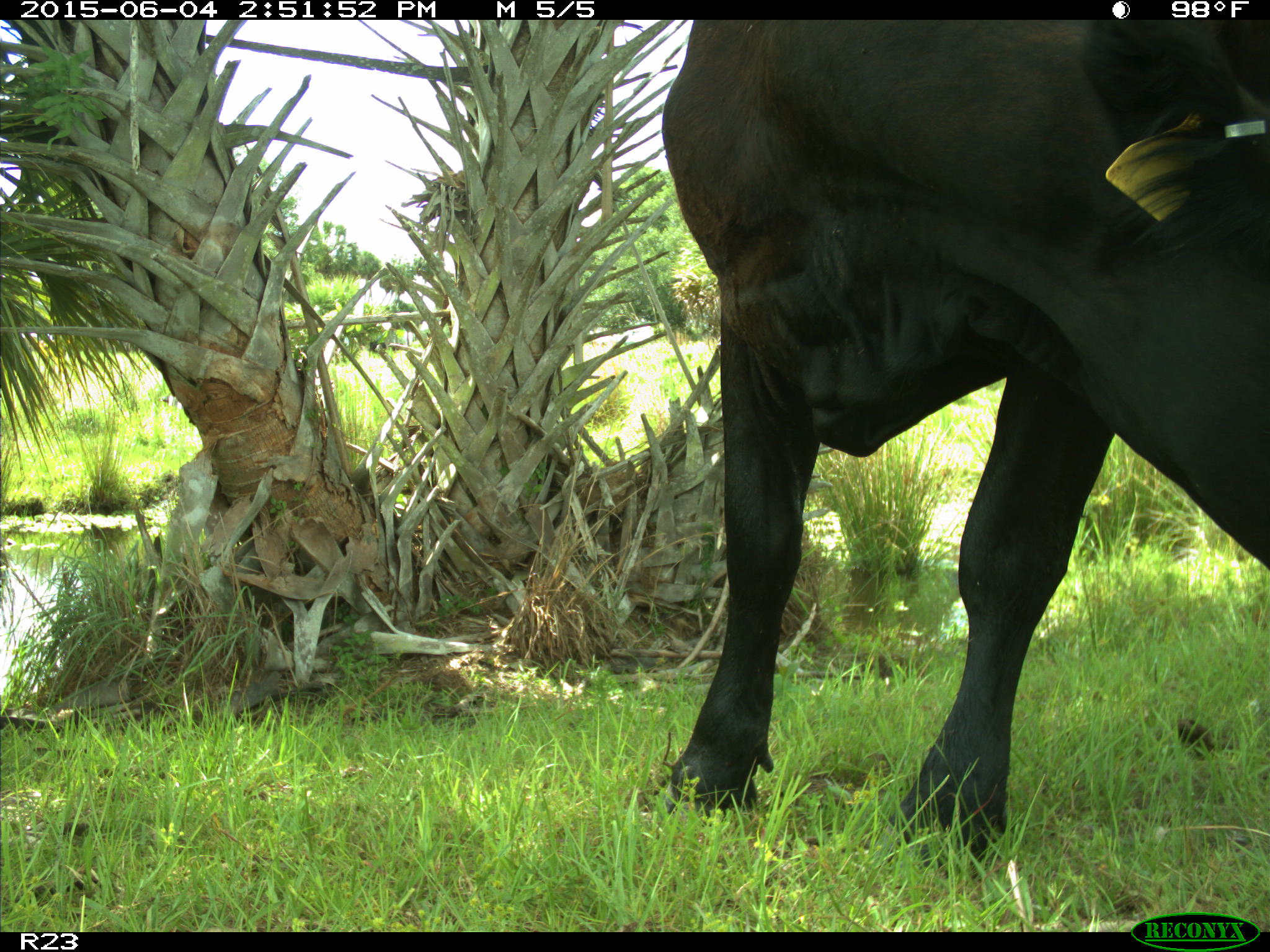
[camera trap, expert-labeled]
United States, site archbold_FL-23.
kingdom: Animalia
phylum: Chordata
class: Mammalia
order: Artiodactyla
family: Bovidae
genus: Bos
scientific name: Bos taurus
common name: domestic cow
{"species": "Bos taurus (domestic cow)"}